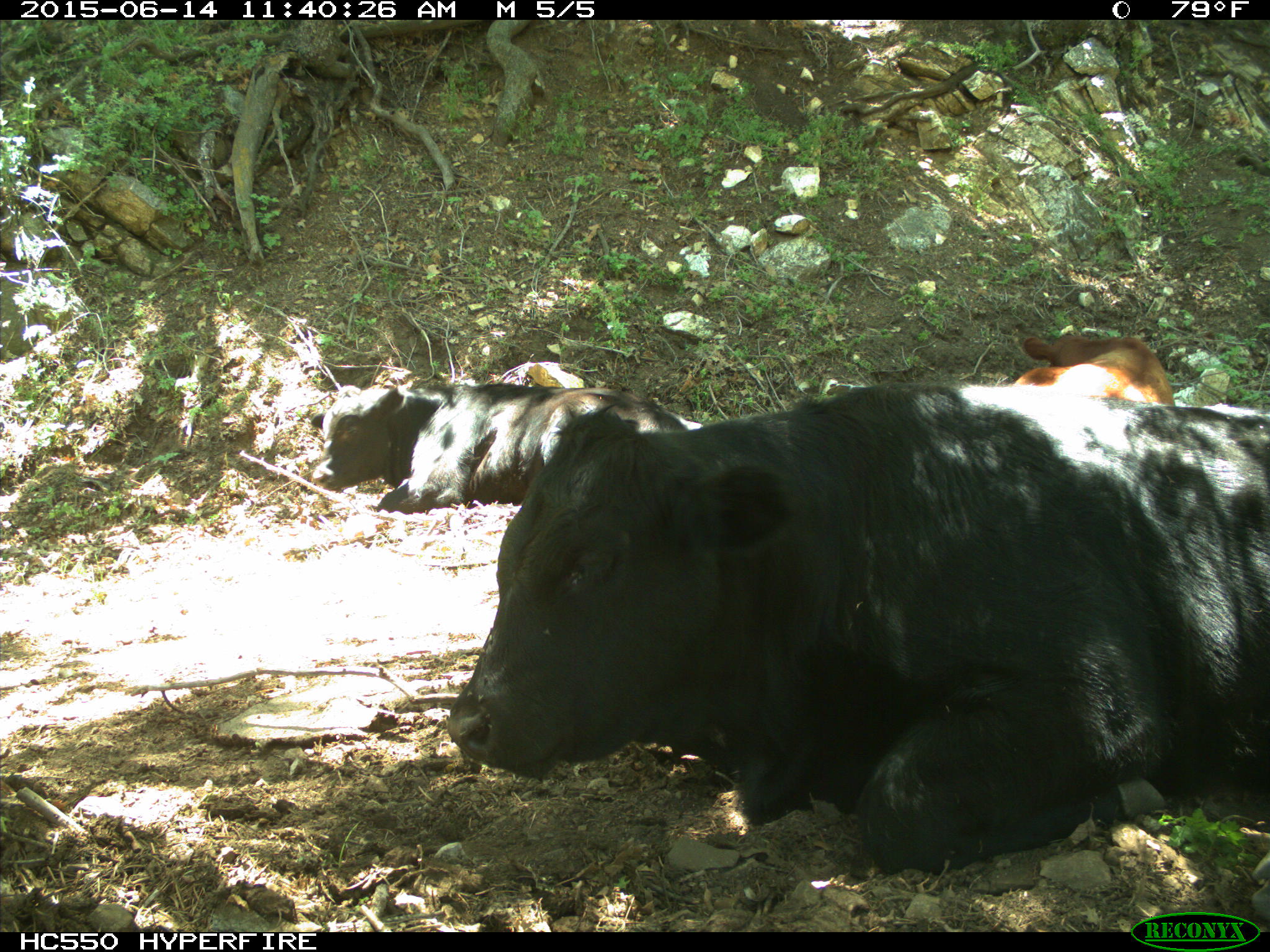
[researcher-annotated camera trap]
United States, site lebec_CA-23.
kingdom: Animalia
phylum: Chordata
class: Mammalia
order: Artiodactyla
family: Bovidae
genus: Bos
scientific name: Bos taurus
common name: domestic cow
Bos taurus (domestic cow).